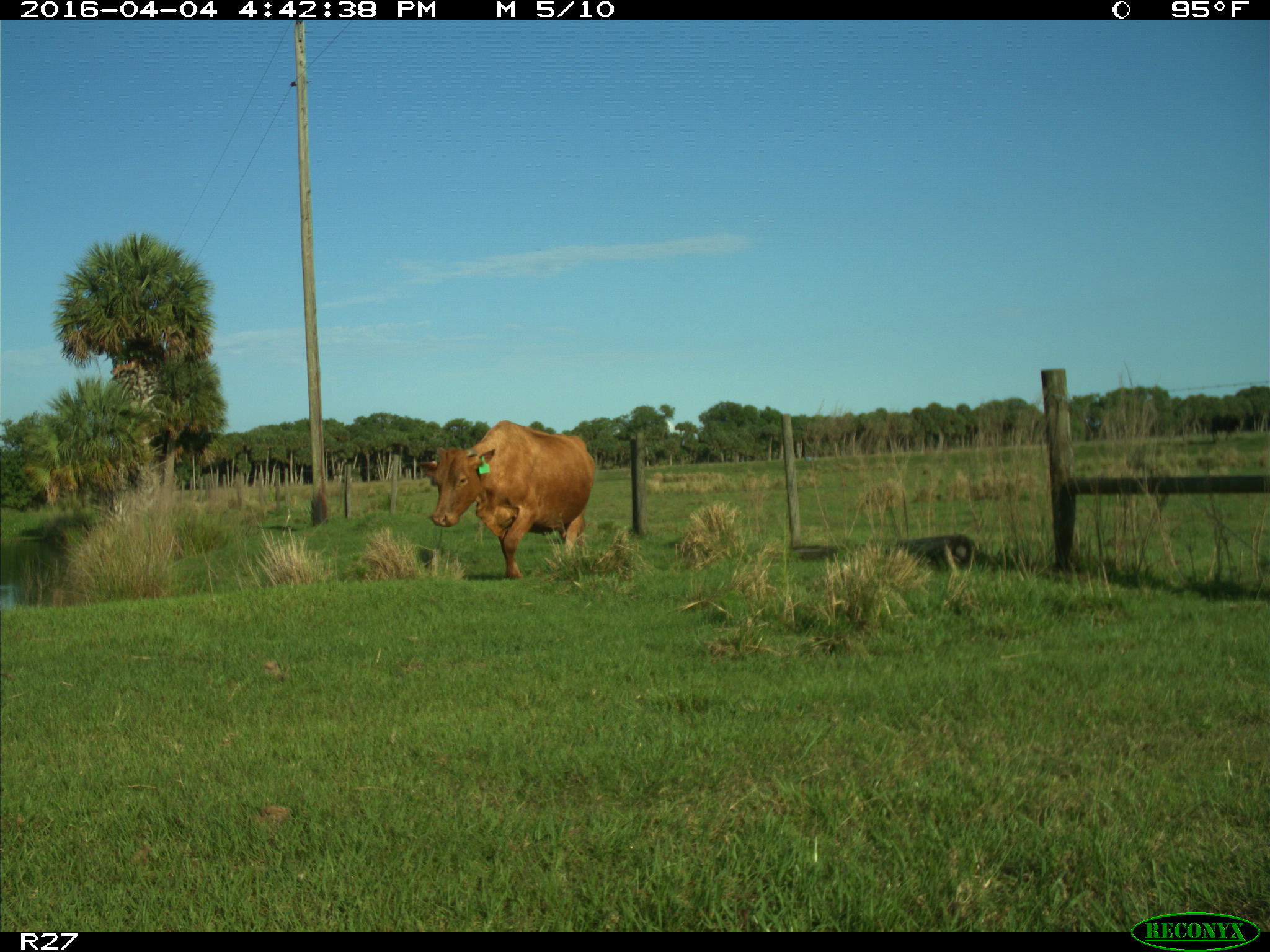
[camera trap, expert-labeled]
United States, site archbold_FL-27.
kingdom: Animalia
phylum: Chordata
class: Mammalia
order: Artiodactyla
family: Bovidae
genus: Bos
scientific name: Bos taurus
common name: domestic cow